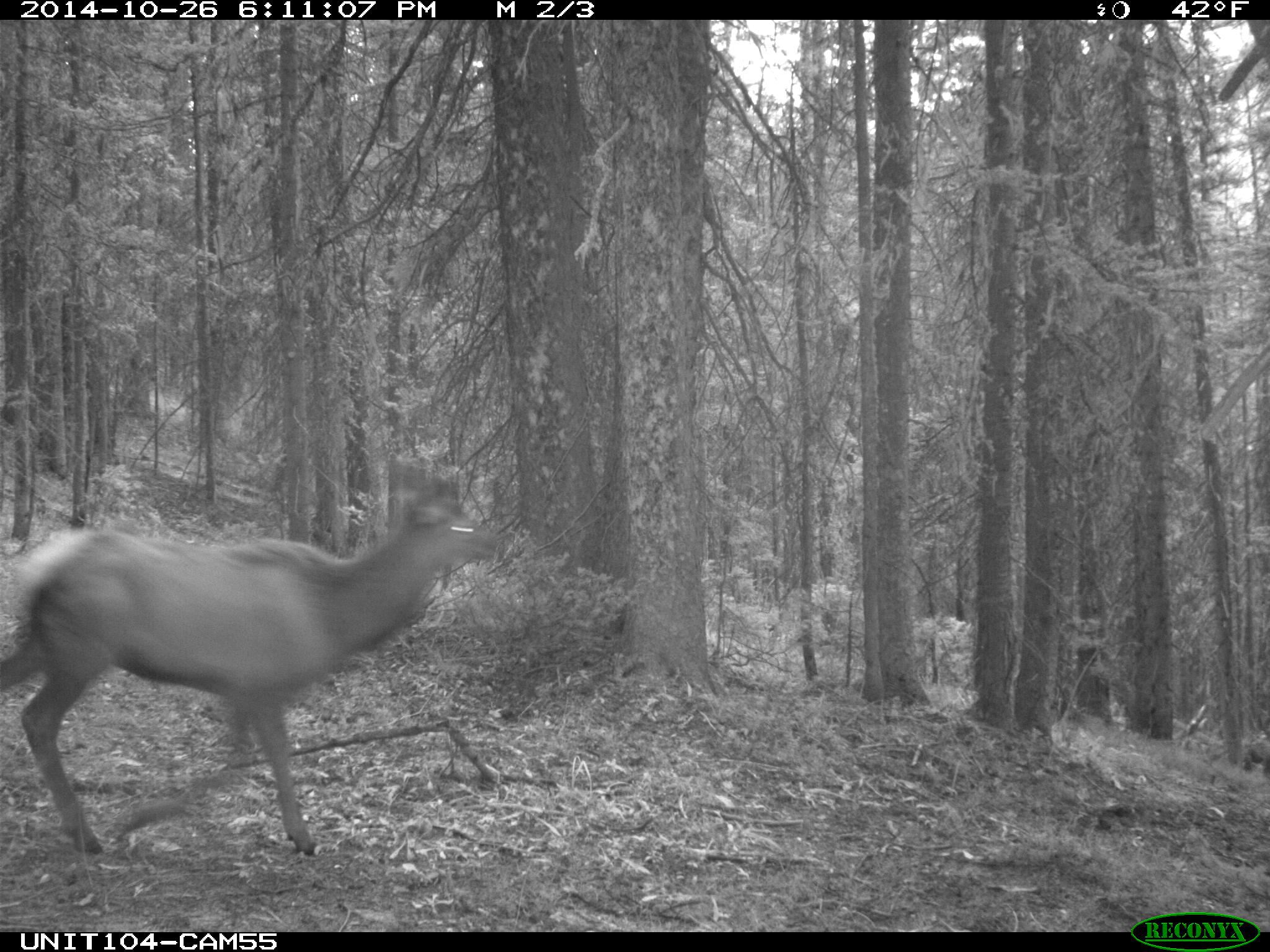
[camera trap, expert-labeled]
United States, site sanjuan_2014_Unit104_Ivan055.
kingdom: Animalia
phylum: Chordata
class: Mammalia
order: Artiodactyla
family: Cervidae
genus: Cervus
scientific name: Cervus elaphus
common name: red deer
Cervus elaphus (red deer).